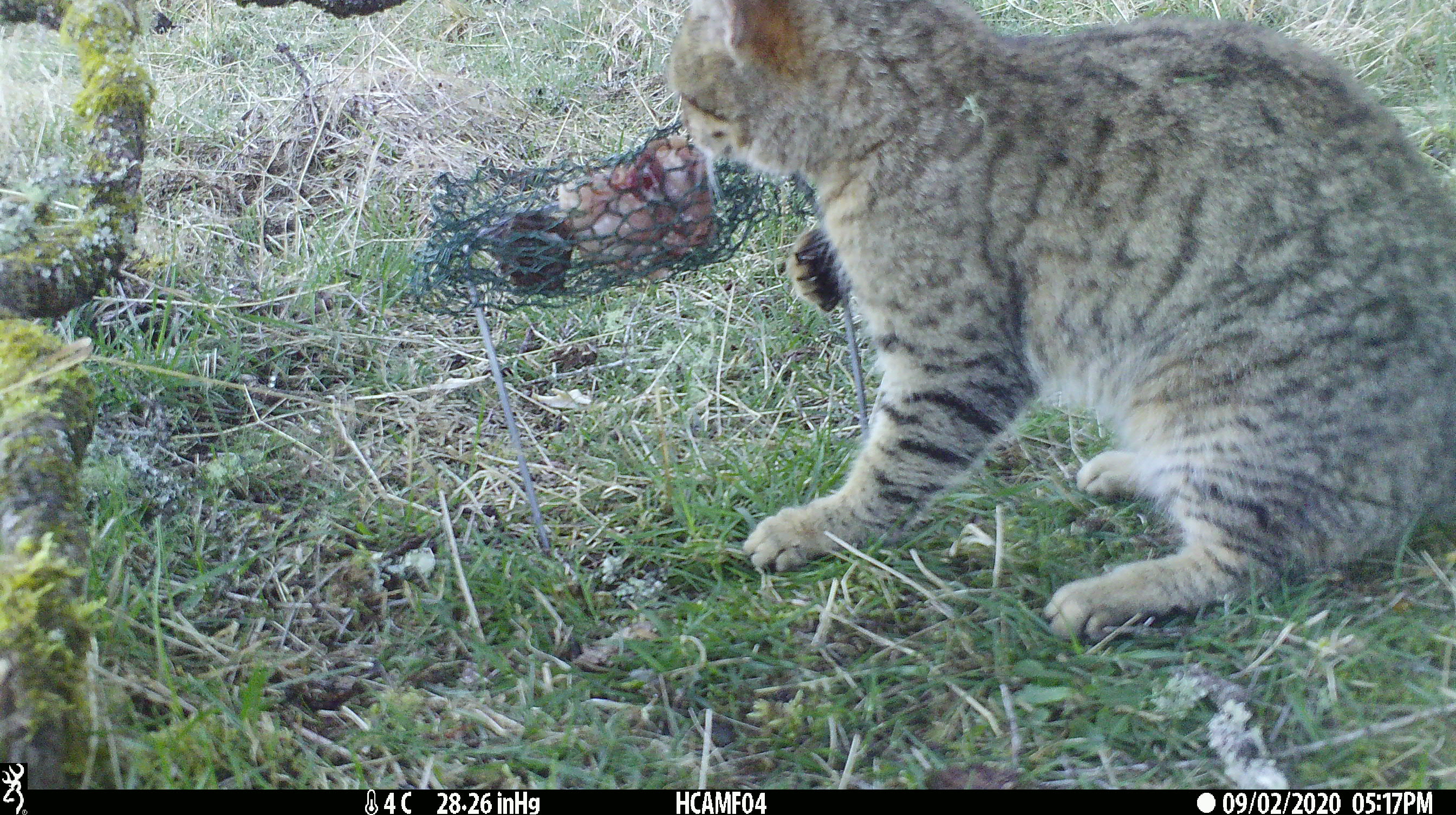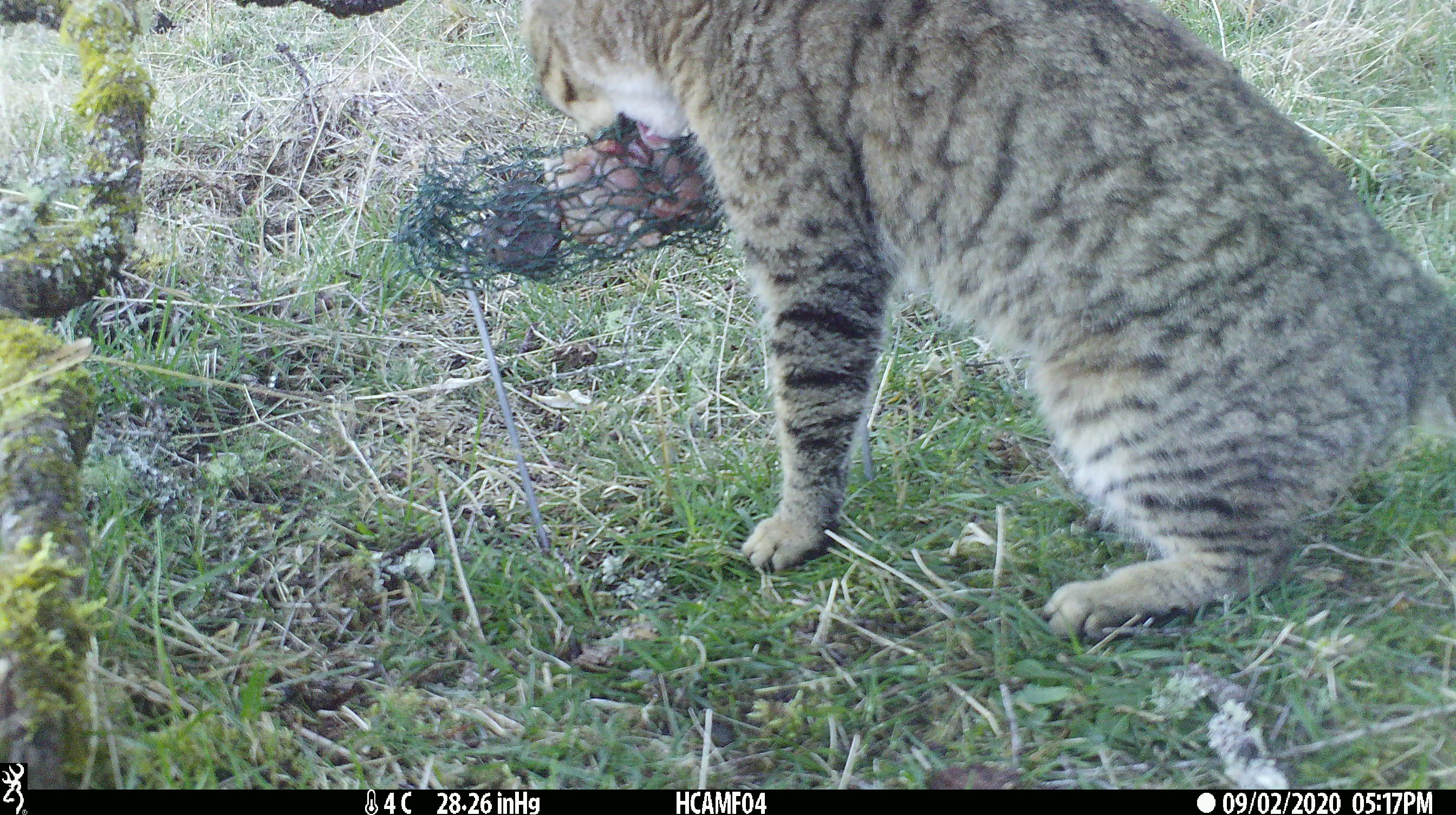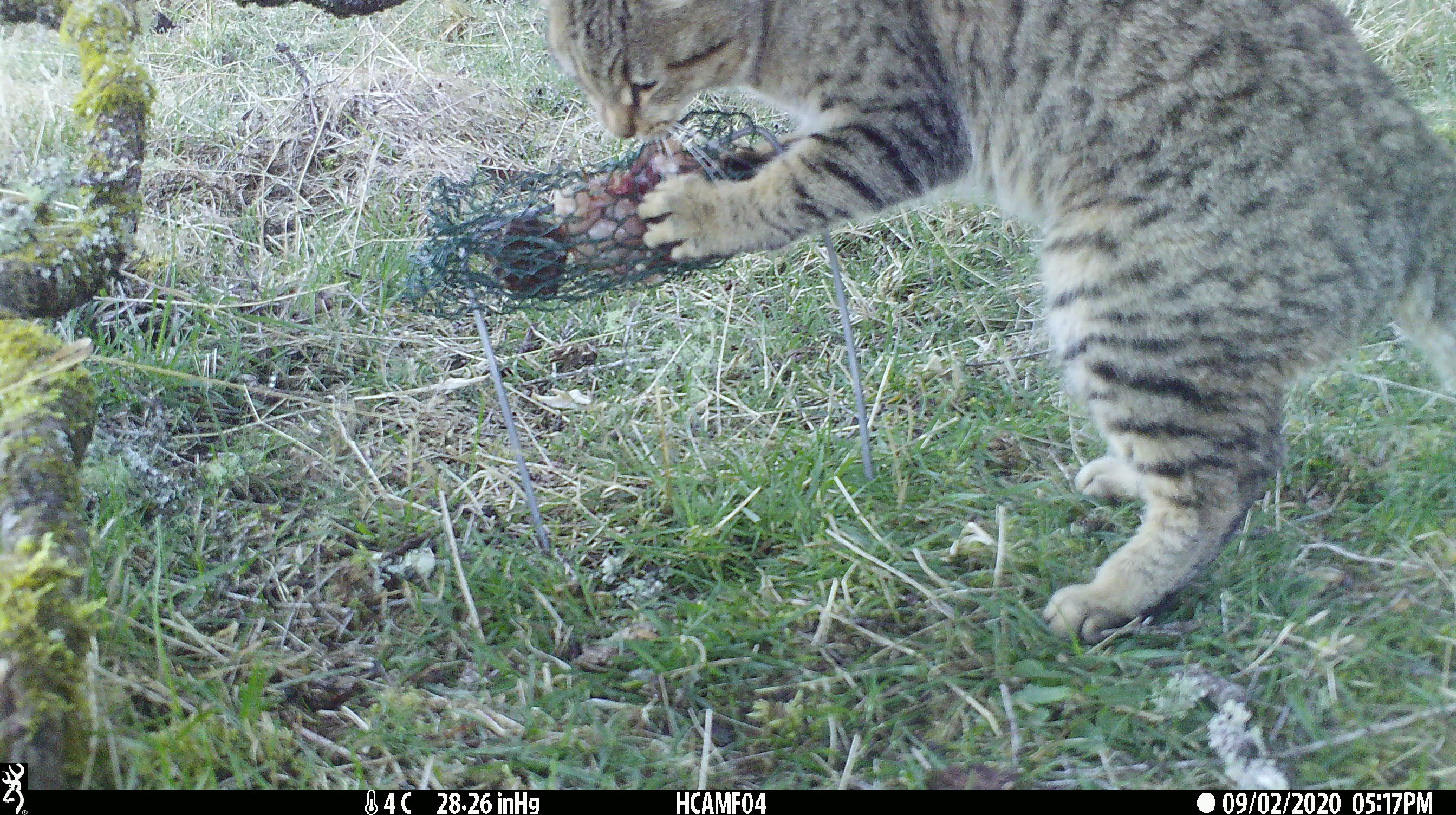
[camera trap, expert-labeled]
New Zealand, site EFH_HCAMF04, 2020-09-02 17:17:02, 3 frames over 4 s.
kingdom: Animalia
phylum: Chordata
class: Mammalia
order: Carnivora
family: Felidae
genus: Felis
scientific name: Felis catus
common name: domestic cat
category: cat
Cat (domestic cat) (Felis catus).